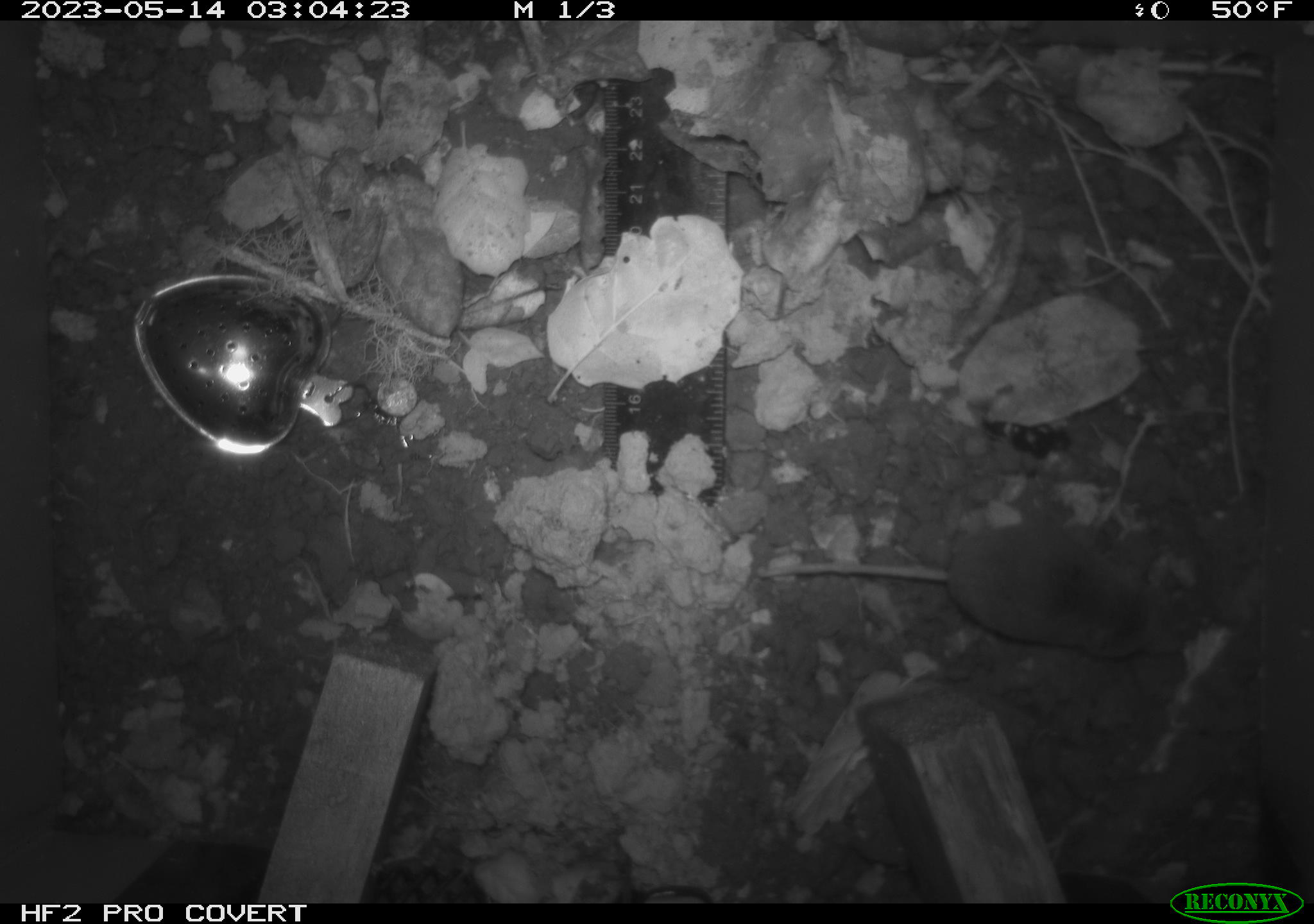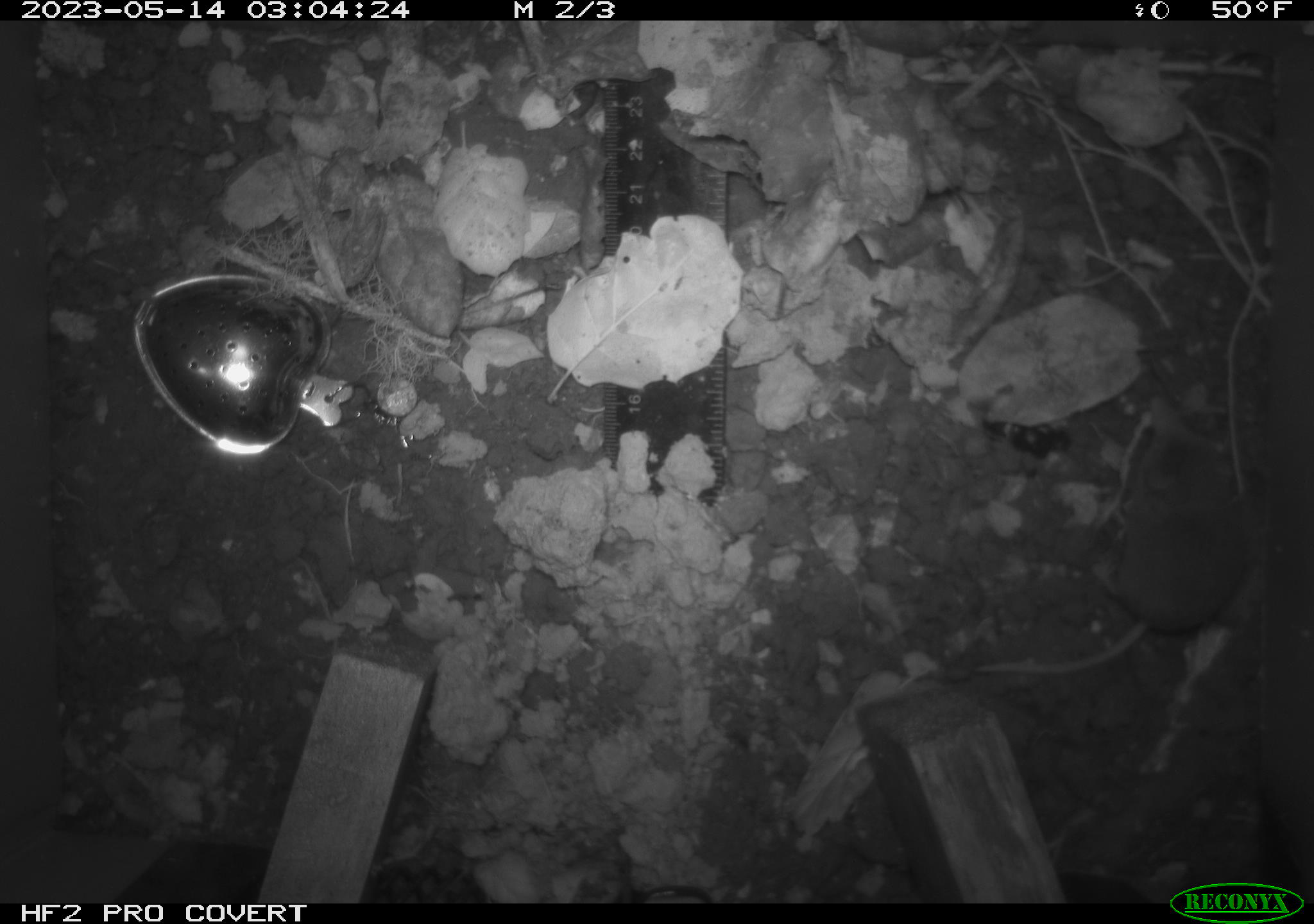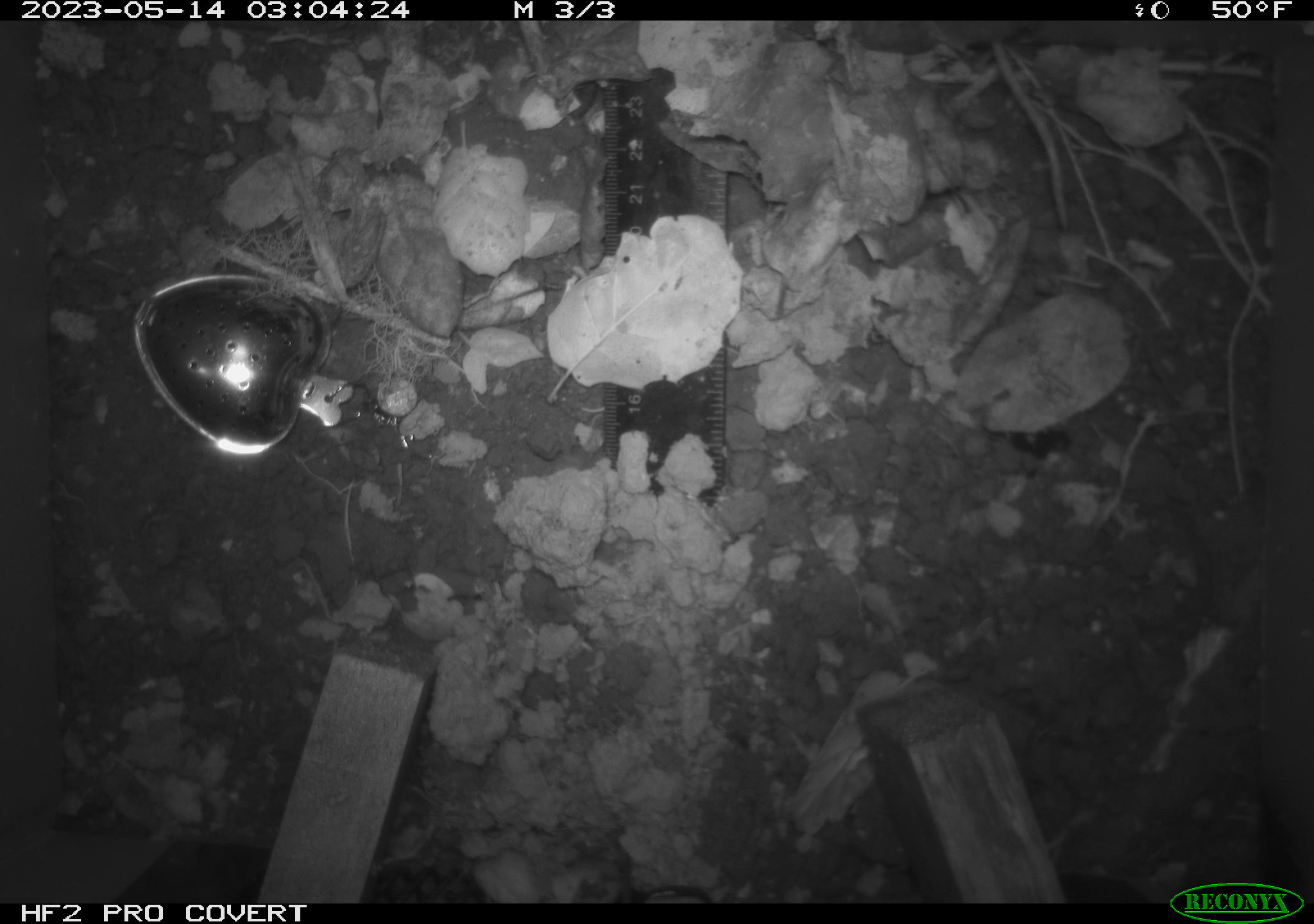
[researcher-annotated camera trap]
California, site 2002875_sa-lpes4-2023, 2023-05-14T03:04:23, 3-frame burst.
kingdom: Animalia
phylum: Chordata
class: Mammalia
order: Eulipotyphla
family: Soricidae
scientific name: Soricidae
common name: shrews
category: soricidae family